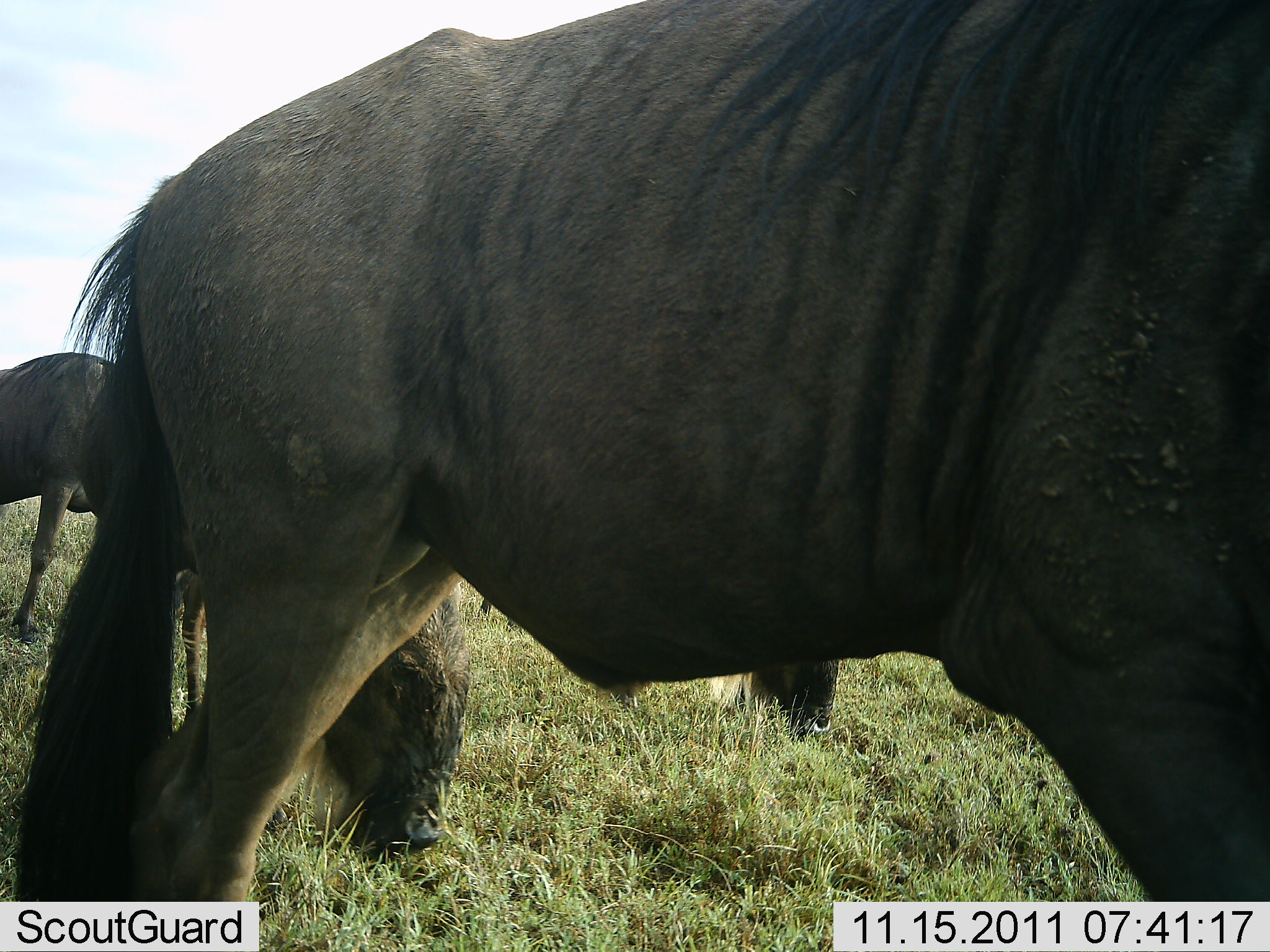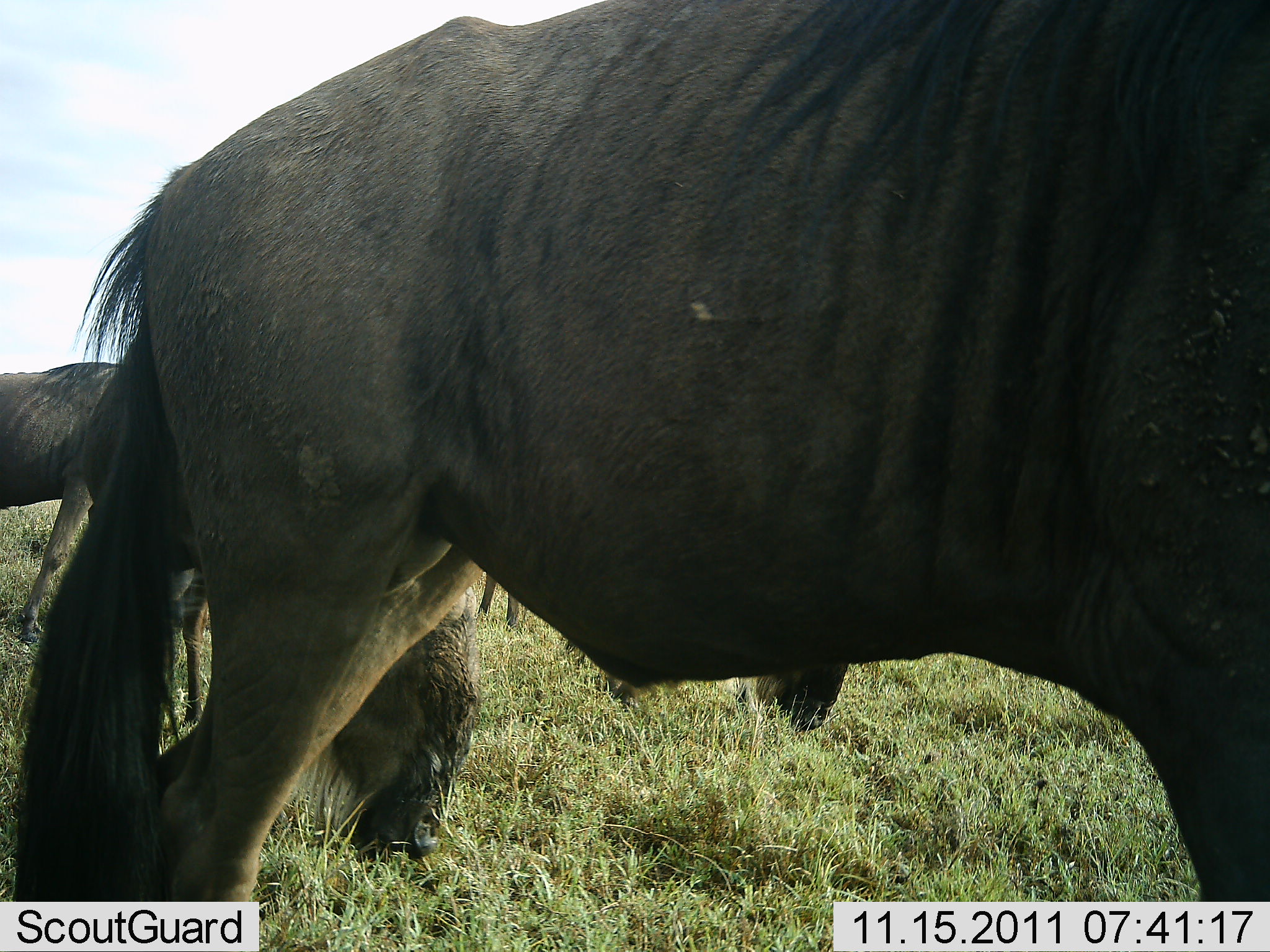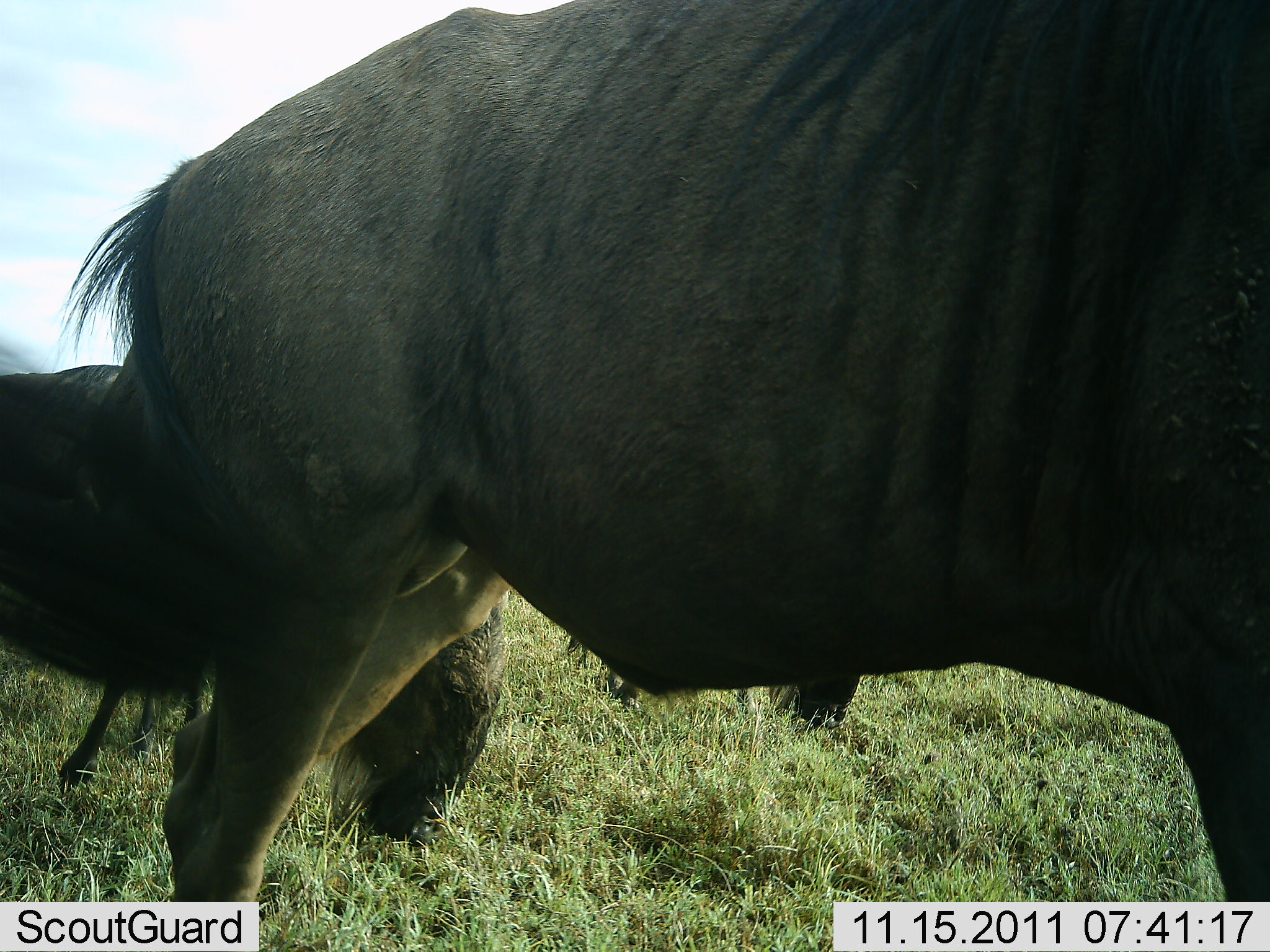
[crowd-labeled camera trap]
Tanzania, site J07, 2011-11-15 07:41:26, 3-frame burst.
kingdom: Animalia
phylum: Chordata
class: Mammalia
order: Artiodactyla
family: Bovidae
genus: Connochaetes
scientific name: Connochaetes taurinus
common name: blue wildebeest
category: wildebeest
Wildebeest (blue wildebeest) (Connochaetes taurinus), count 4. Behavior (volunteer vote fractions): standing 67%, resting 0%, moving 7%, interacting 0%. Young present (vote fraction): 0%. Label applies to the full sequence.